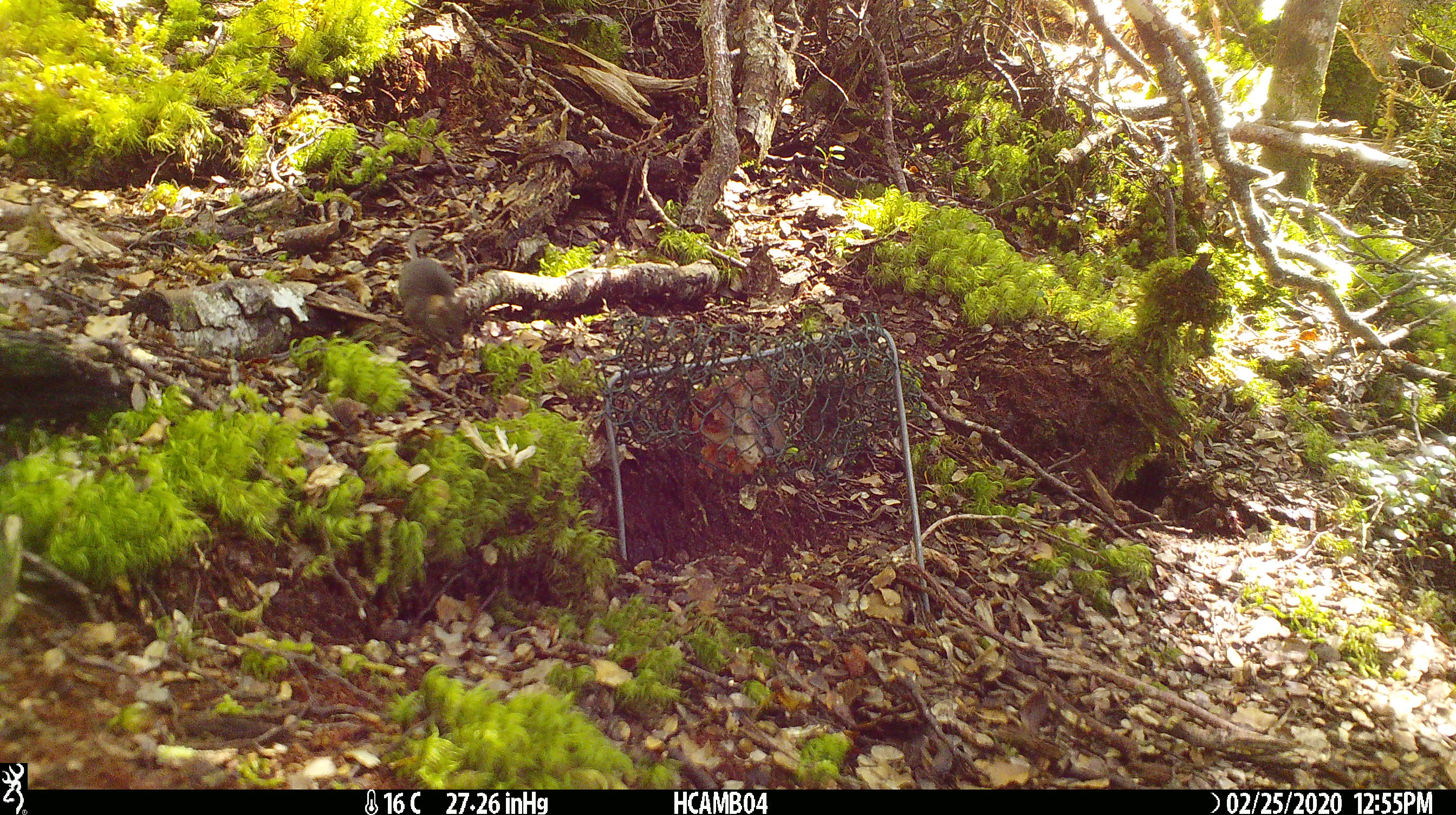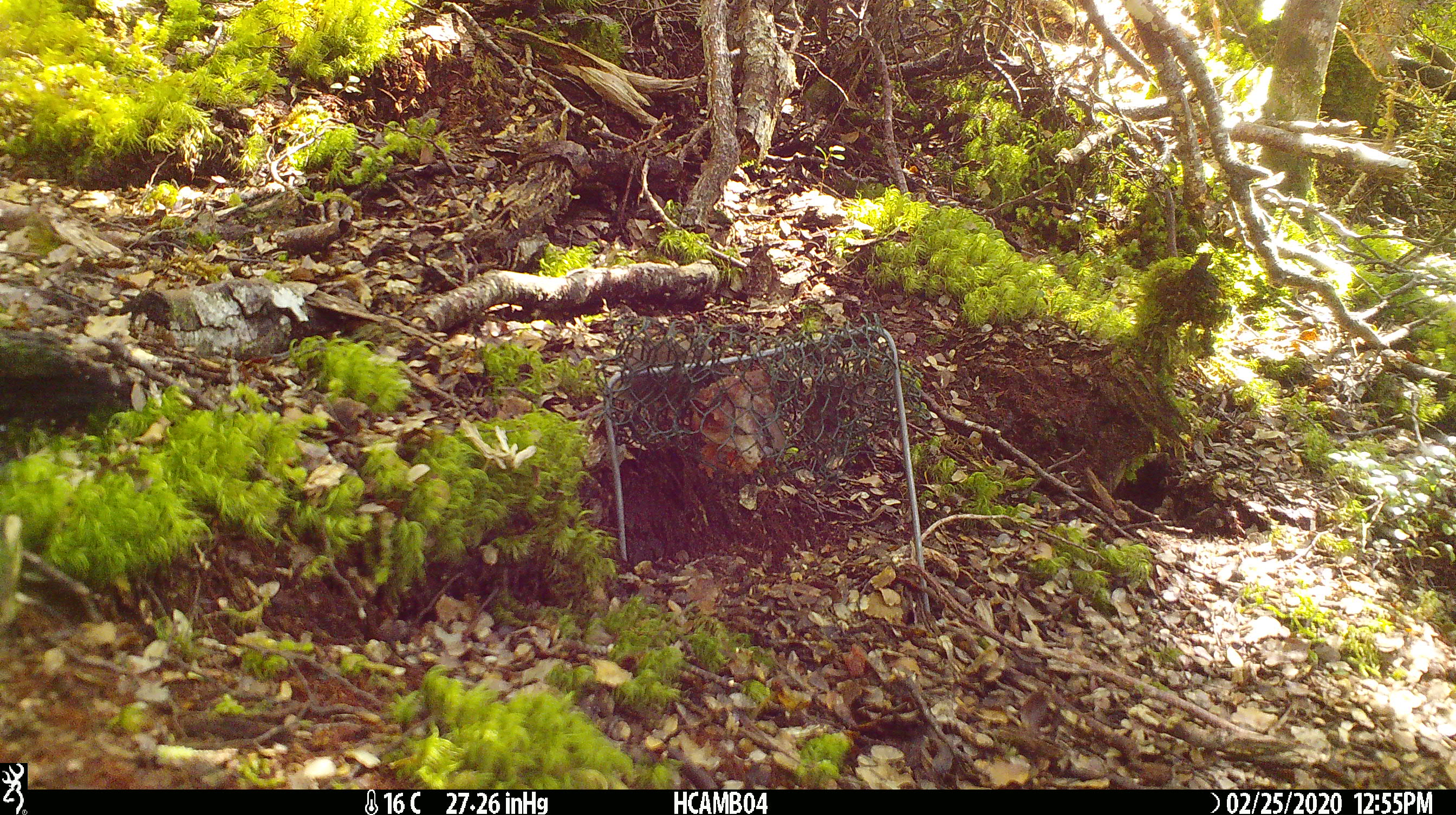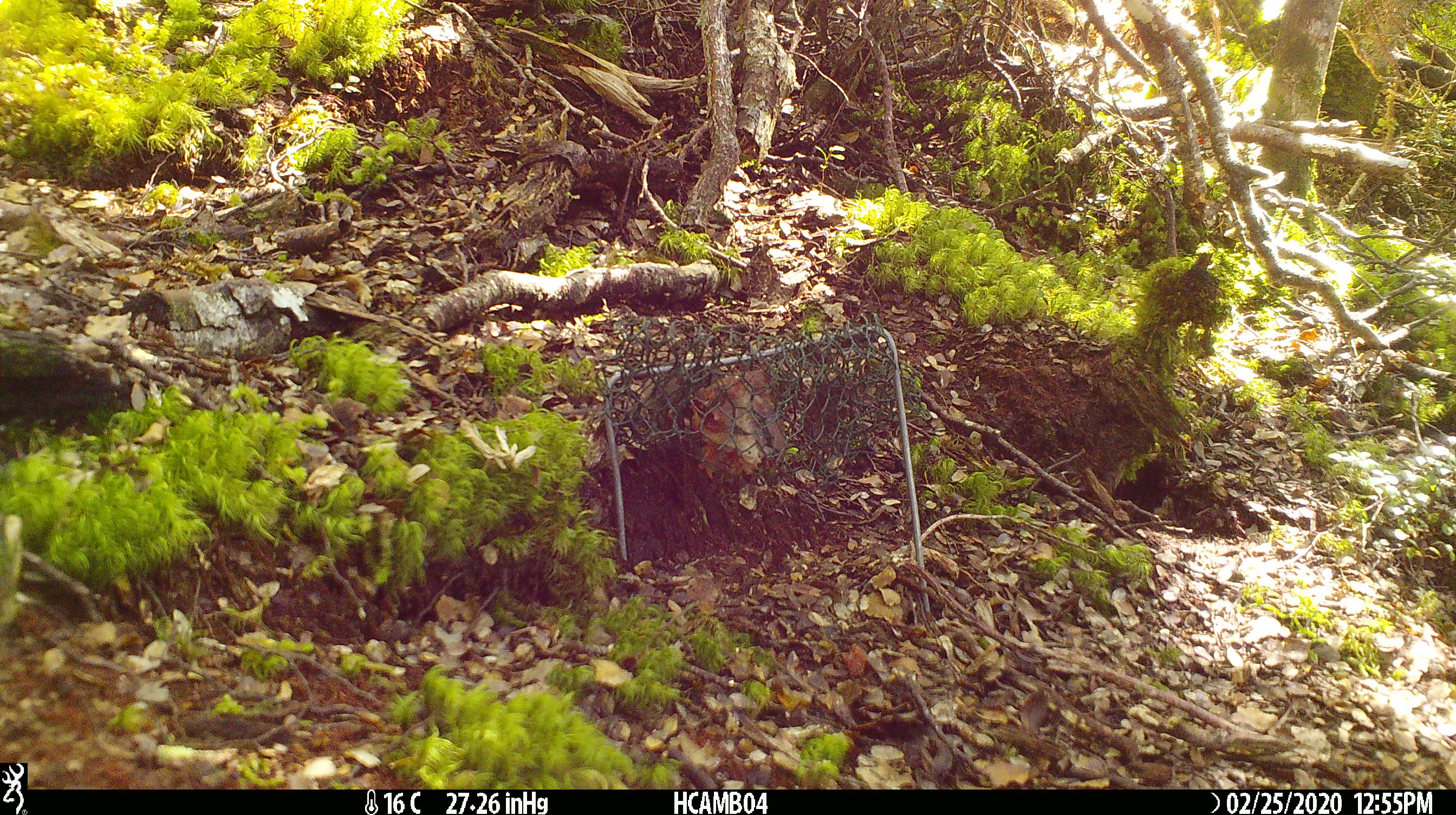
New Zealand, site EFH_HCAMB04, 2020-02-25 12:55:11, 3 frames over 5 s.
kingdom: Animalia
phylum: Chordata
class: Mammalia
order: Rodentia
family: Muridae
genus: Mus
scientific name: Mus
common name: mouse